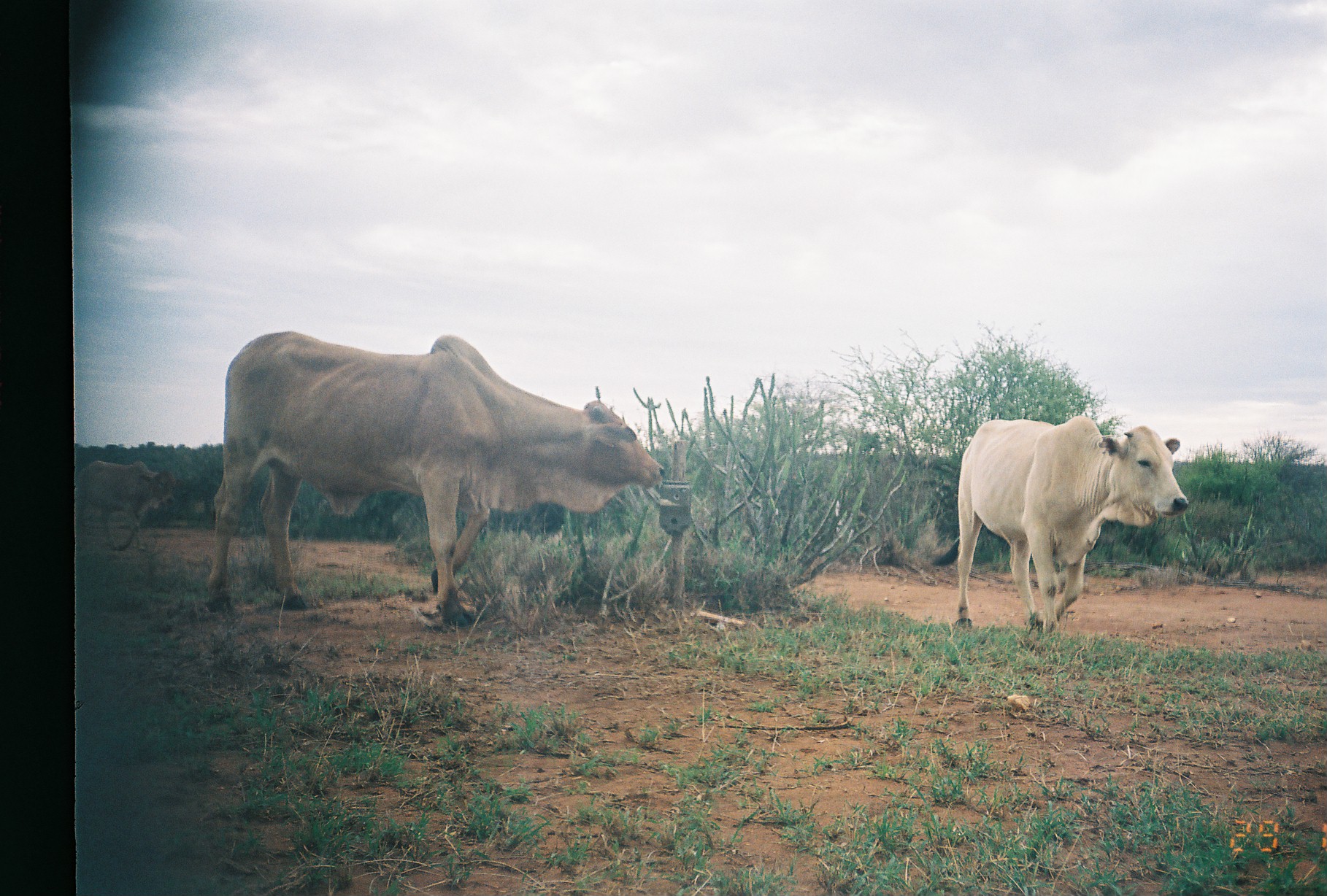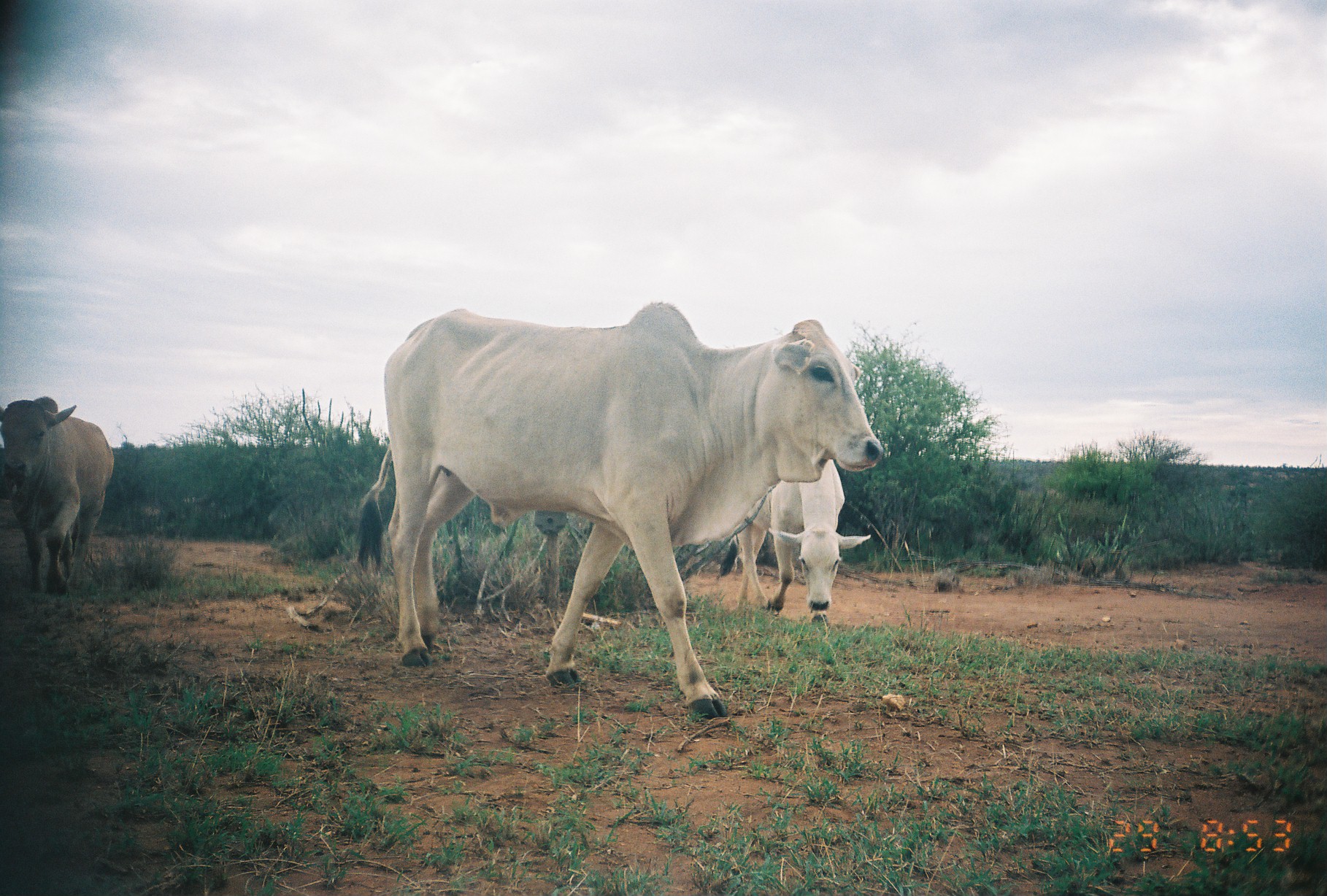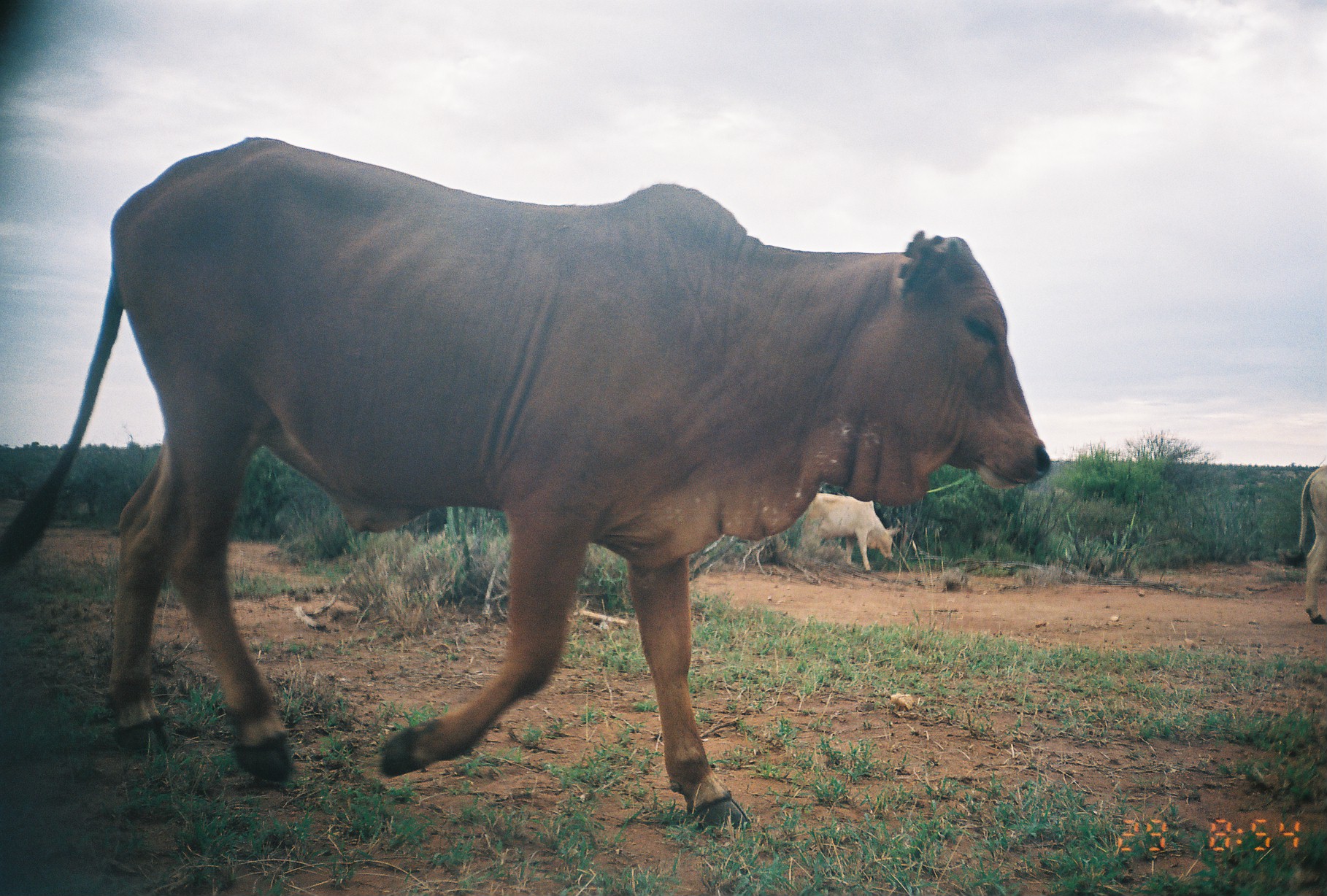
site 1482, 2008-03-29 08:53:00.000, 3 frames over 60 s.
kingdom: Animalia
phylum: Chordata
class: Mammalia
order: Artiodactyla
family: Bovidae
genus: Bos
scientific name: Bos taurus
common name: domestic cattle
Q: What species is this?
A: Bos taurus (domestic cattle).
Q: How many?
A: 2.